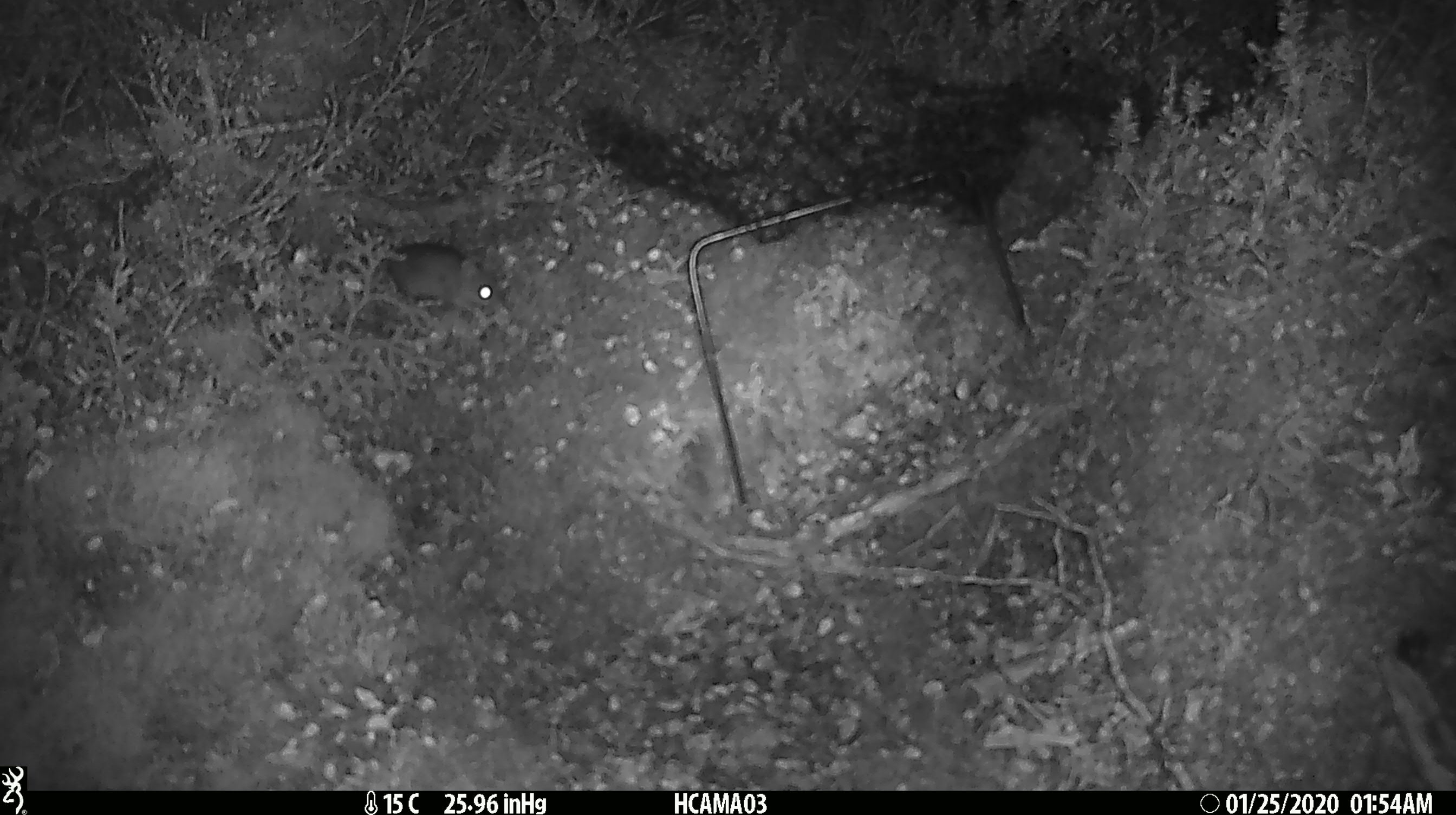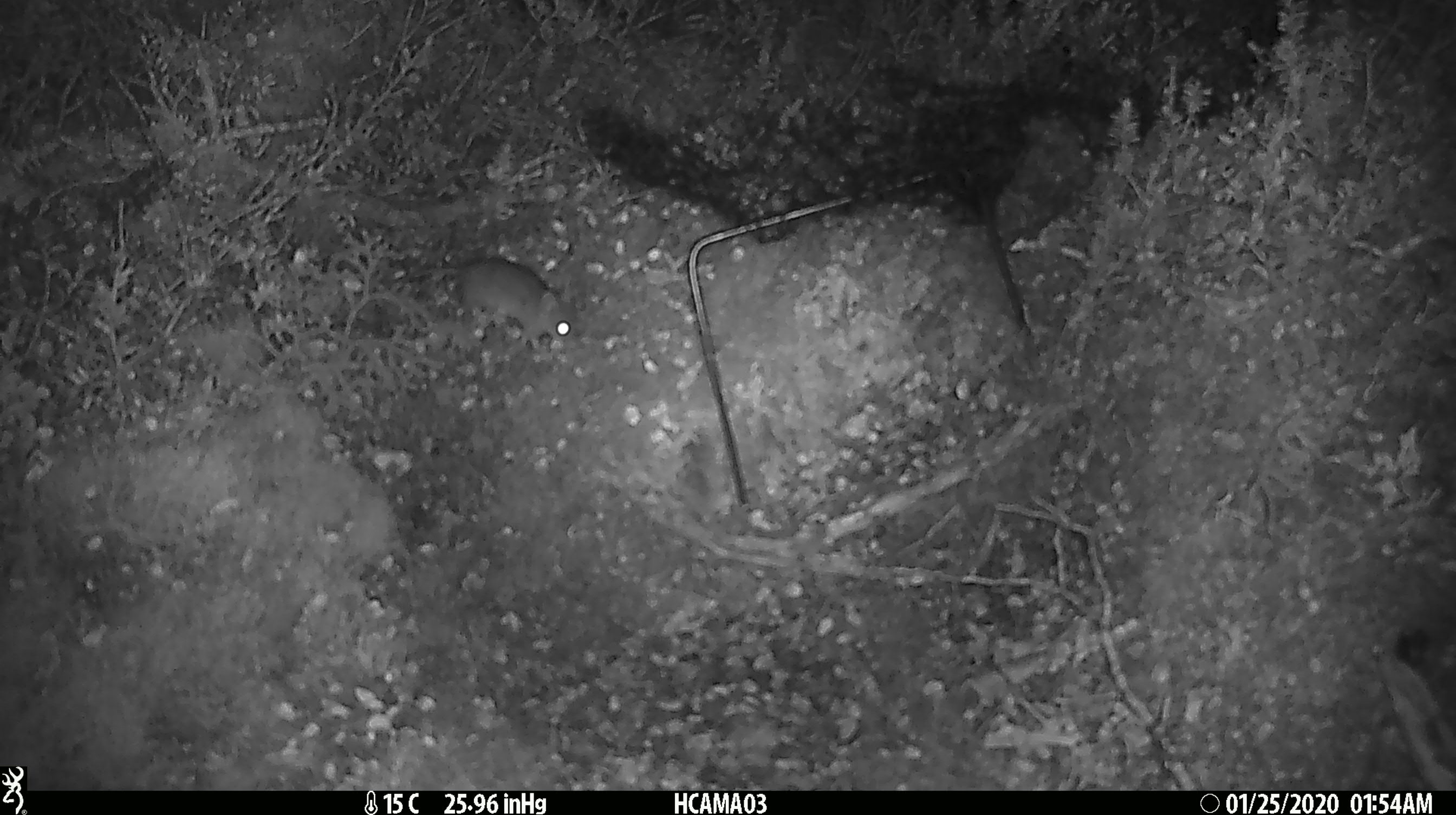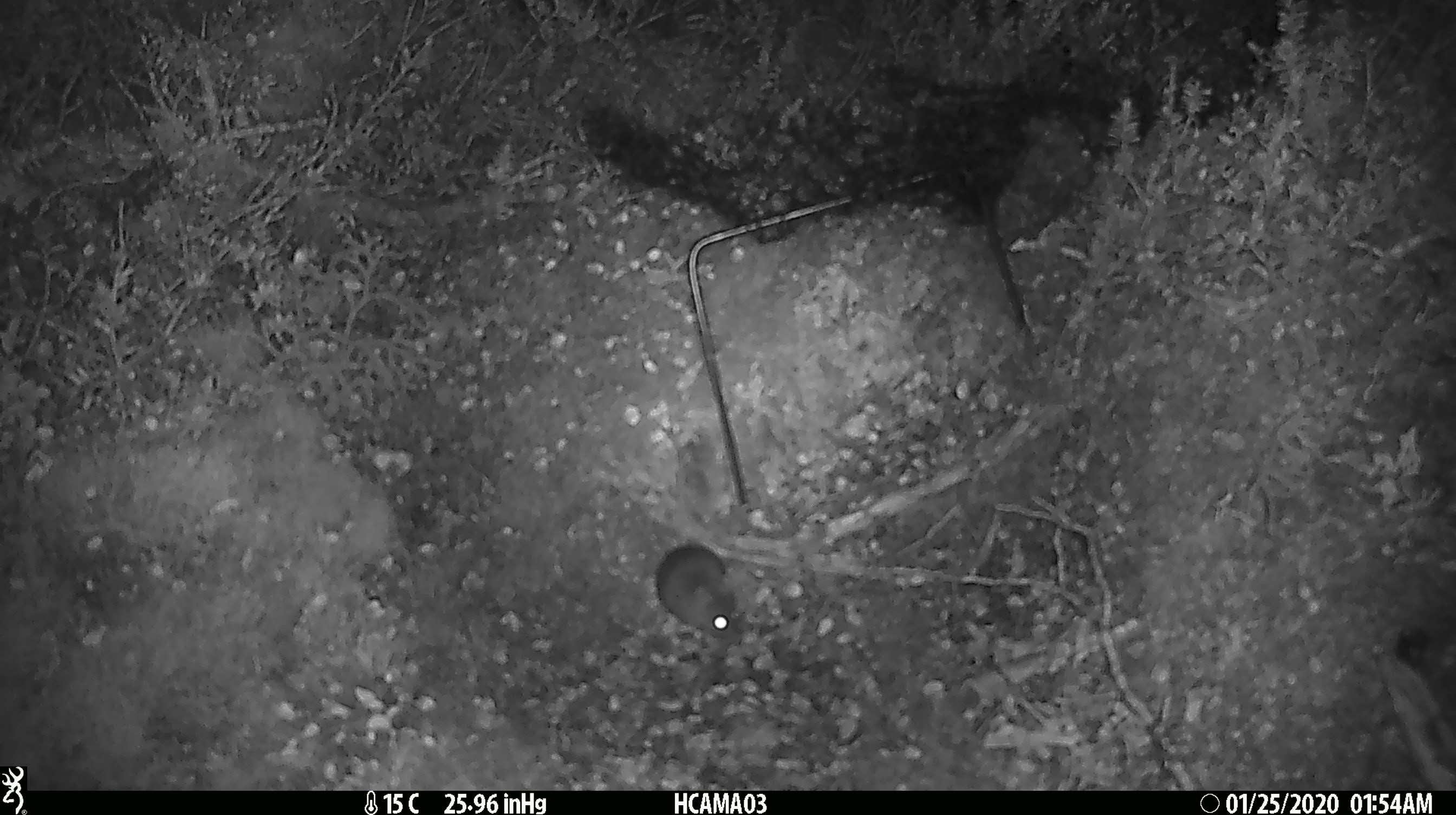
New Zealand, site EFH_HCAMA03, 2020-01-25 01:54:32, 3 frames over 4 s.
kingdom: Animalia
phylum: Chordata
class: Mammalia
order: Rodentia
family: Muridae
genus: Mus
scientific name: Mus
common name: mouse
Mouse (Mus).